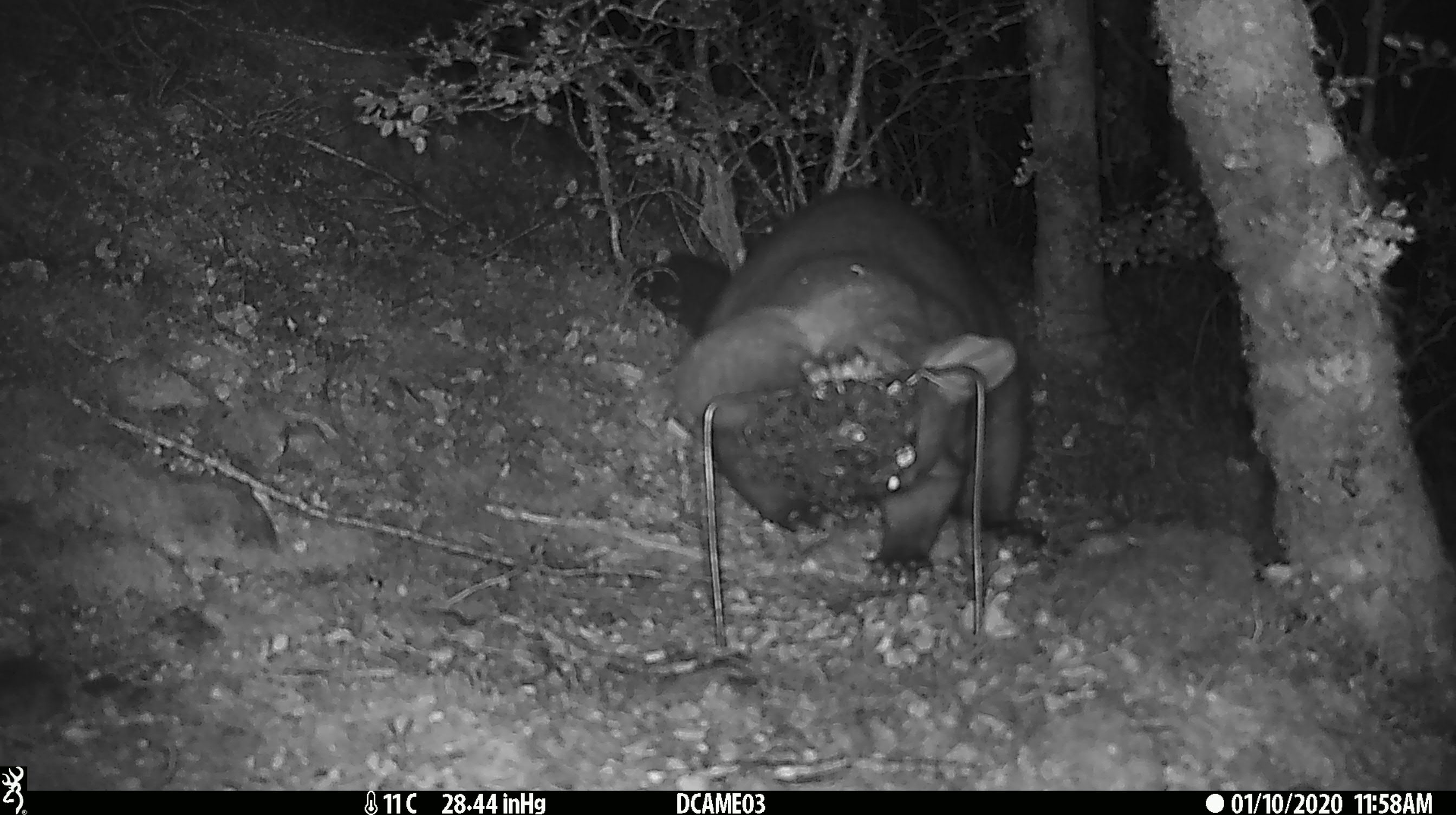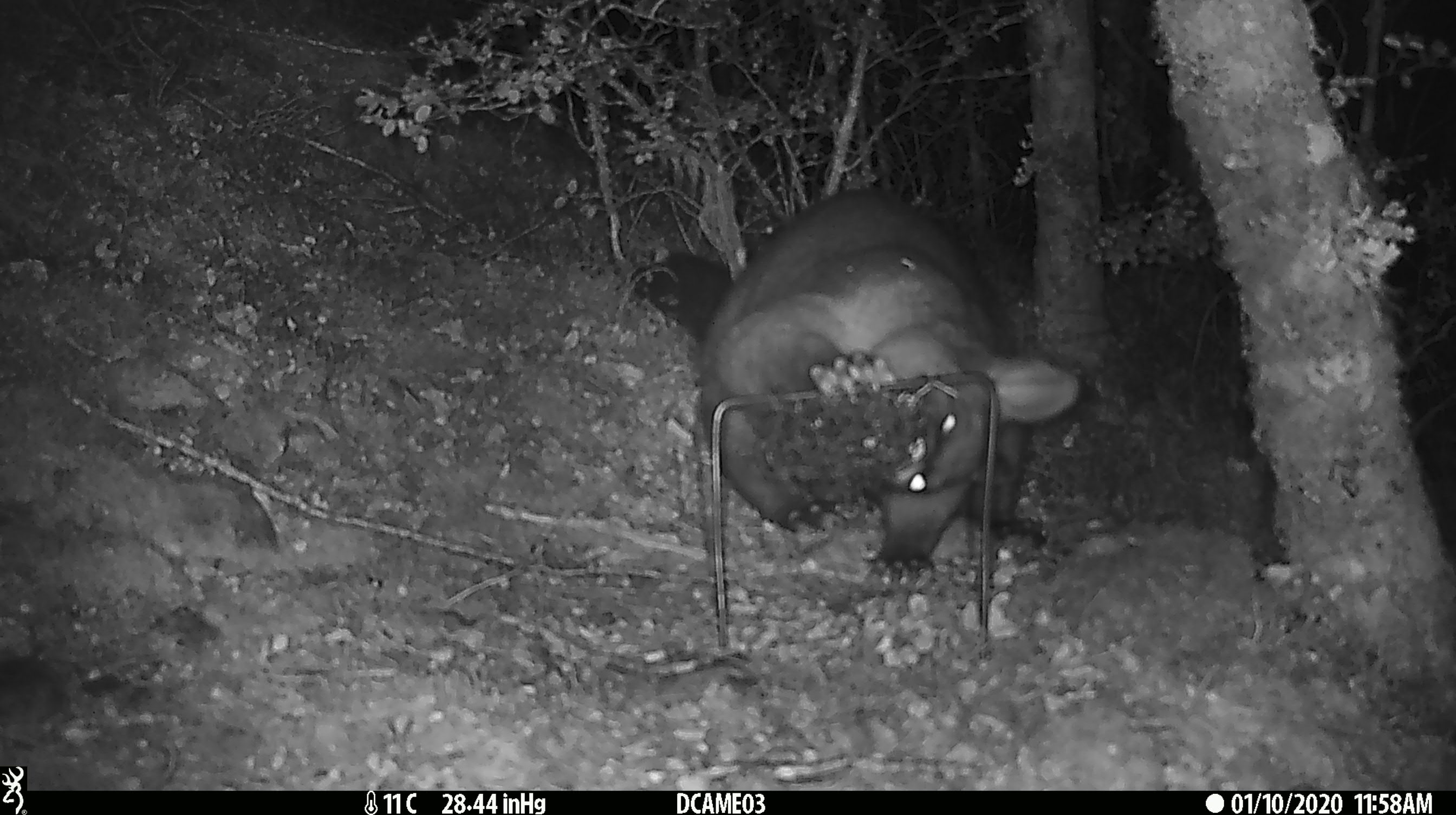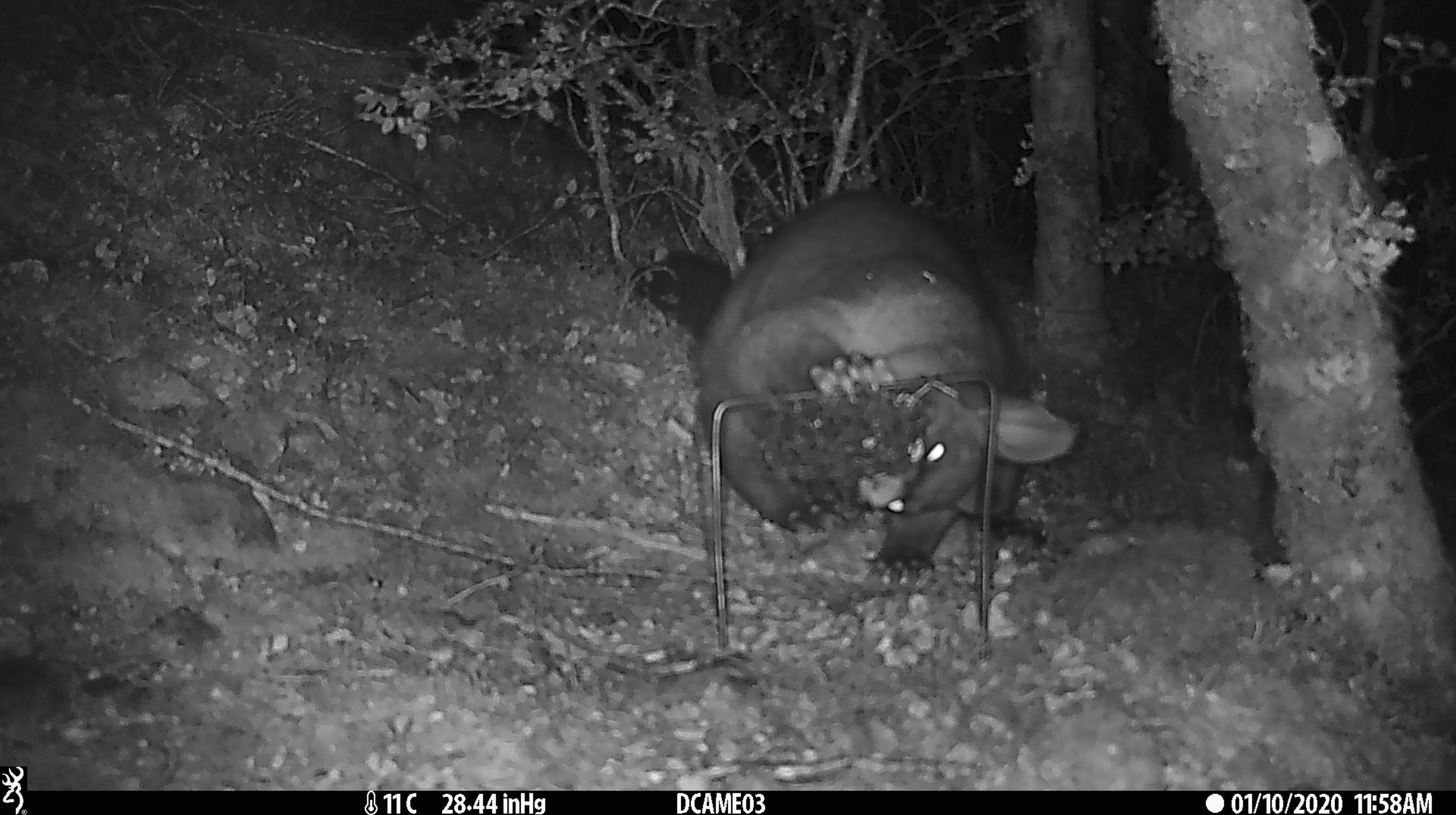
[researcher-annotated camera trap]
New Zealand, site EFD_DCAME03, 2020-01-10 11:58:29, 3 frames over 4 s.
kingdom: Animalia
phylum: Chordata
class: Mammalia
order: Diprotodontia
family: Phalangeridae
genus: Trichosurus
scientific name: Trichosurus vulpecula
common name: common brushtail possum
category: possum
Possum (common brushtail possum) (Trichosurus vulpecula).